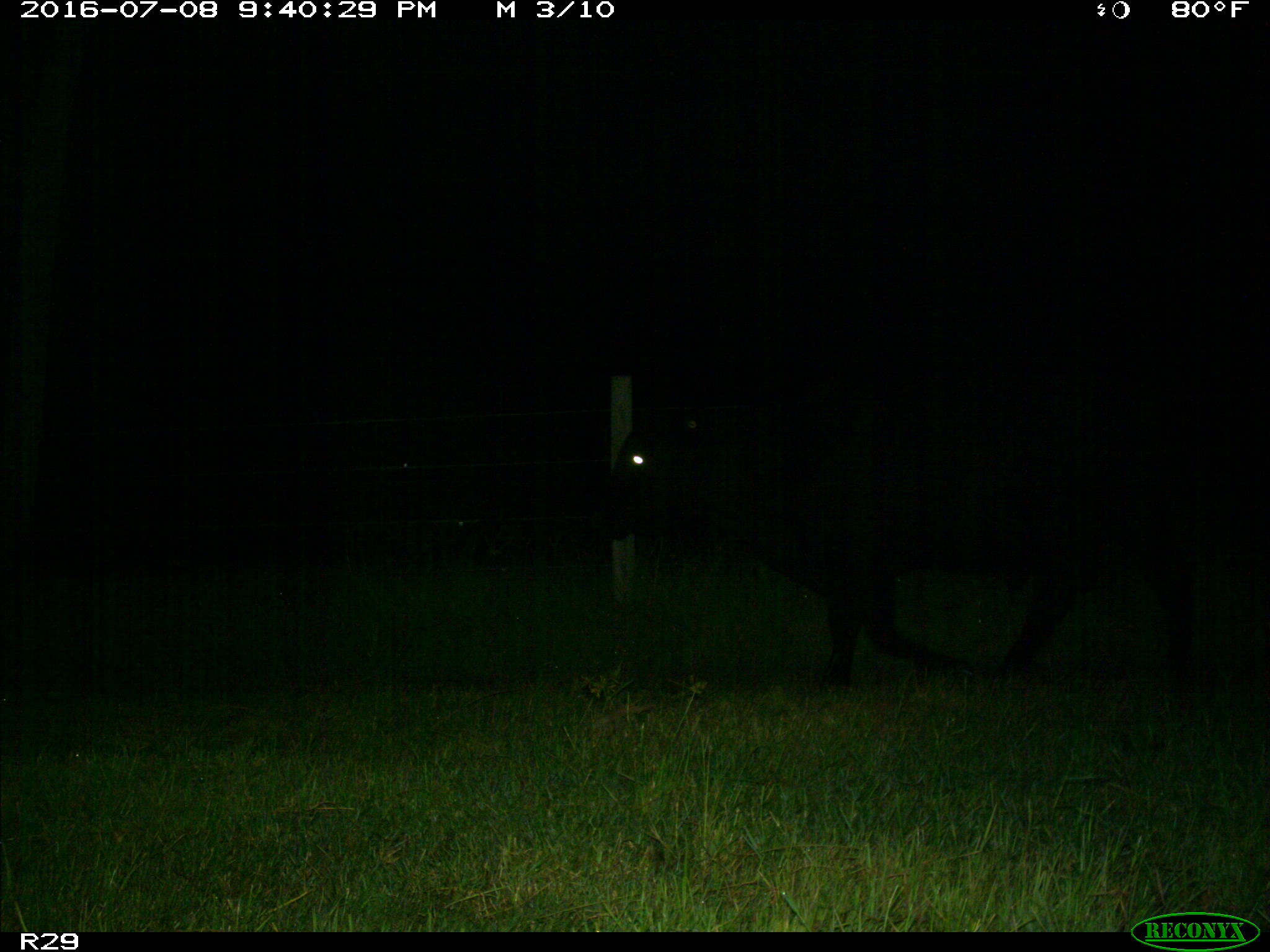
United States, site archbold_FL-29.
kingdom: Animalia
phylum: Chordata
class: Mammalia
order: Artiodactyla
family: Bovidae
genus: Bos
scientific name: Bos taurus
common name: domestic cow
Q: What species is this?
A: Bos taurus (domestic cow).